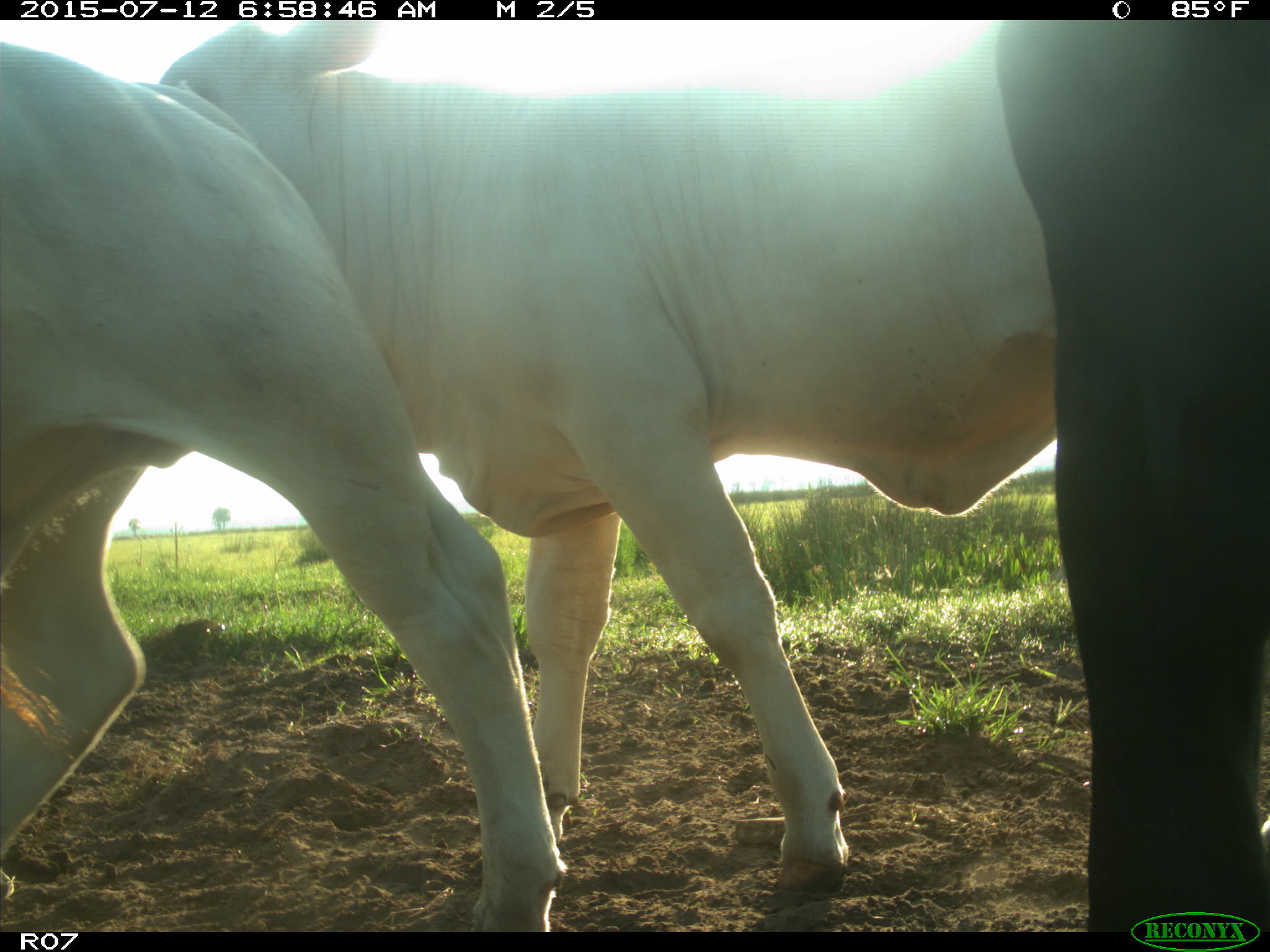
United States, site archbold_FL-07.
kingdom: Animalia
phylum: Chordata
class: Mammalia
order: Artiodactyla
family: Bovidae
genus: Bos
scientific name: Bos taurus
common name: domestic cow